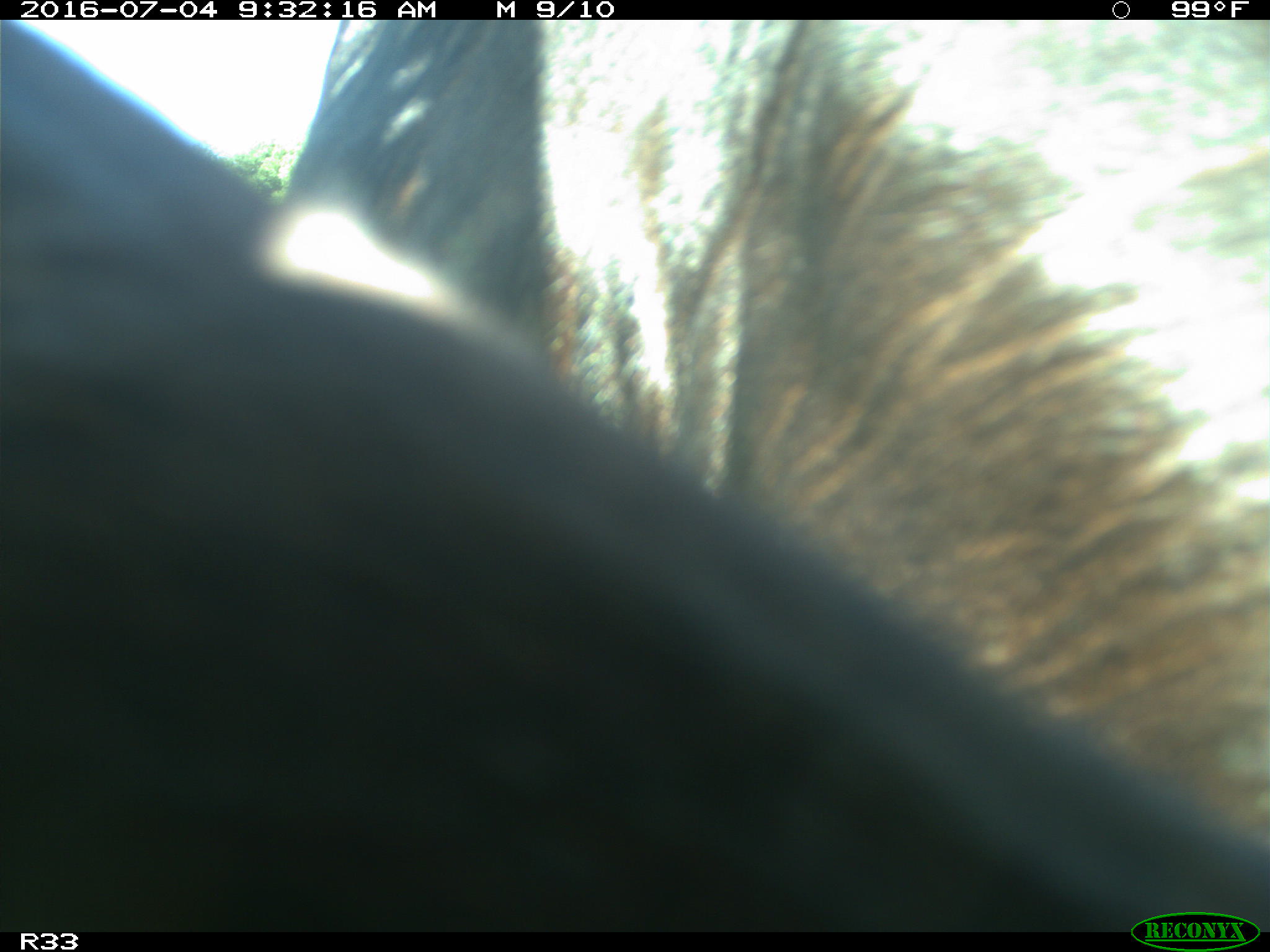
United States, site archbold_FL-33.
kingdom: Animalia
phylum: Chordata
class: Mammalia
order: Artiodactyla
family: Bovidae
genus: Bos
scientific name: Bos taurus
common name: domestic cow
Bos taurus (domestic cow).